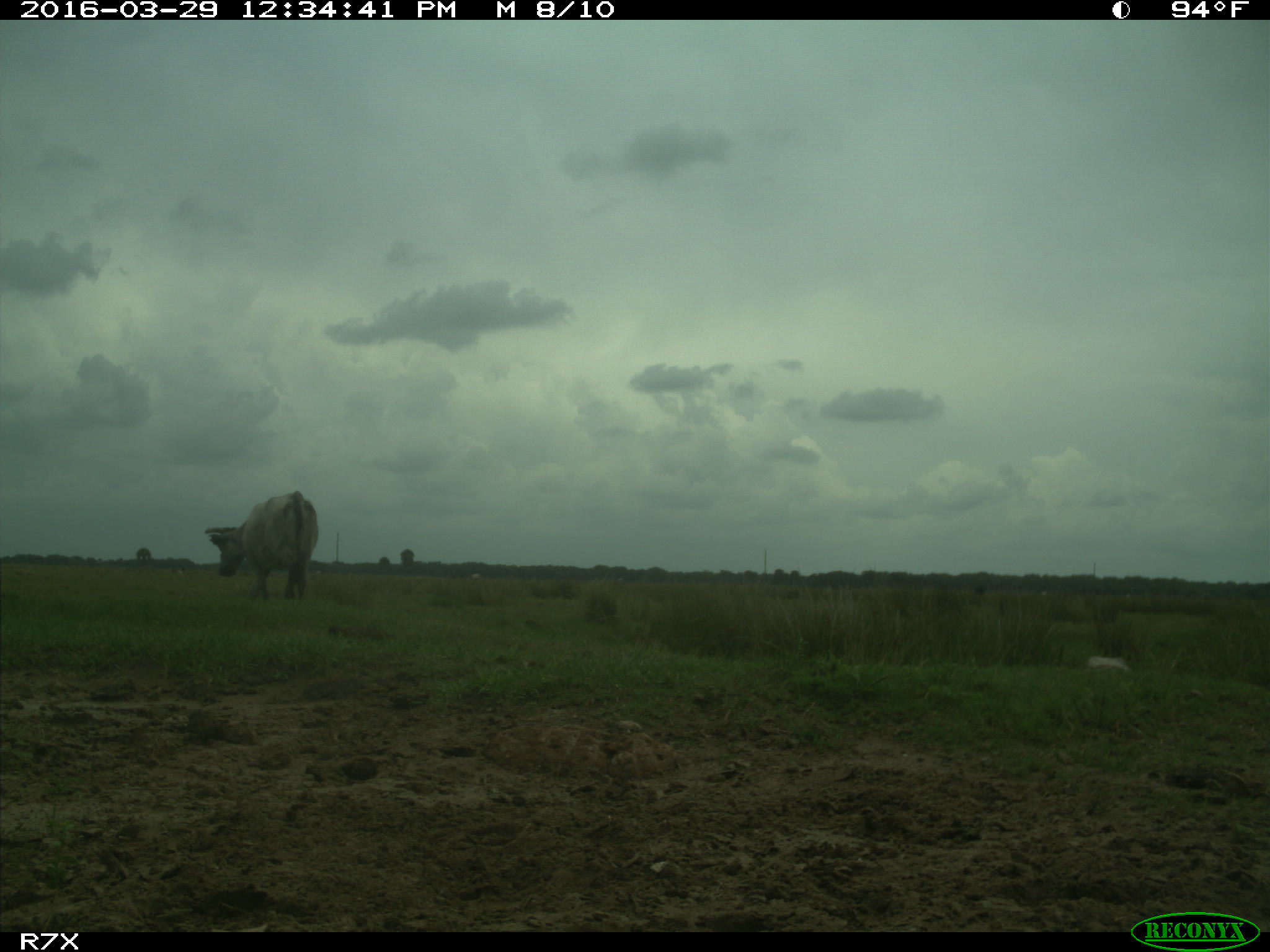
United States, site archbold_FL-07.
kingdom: Animalia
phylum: Chordata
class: Mammalia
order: Artiodactyla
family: Bovidae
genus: Bos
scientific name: Bos taurus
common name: domestic cow